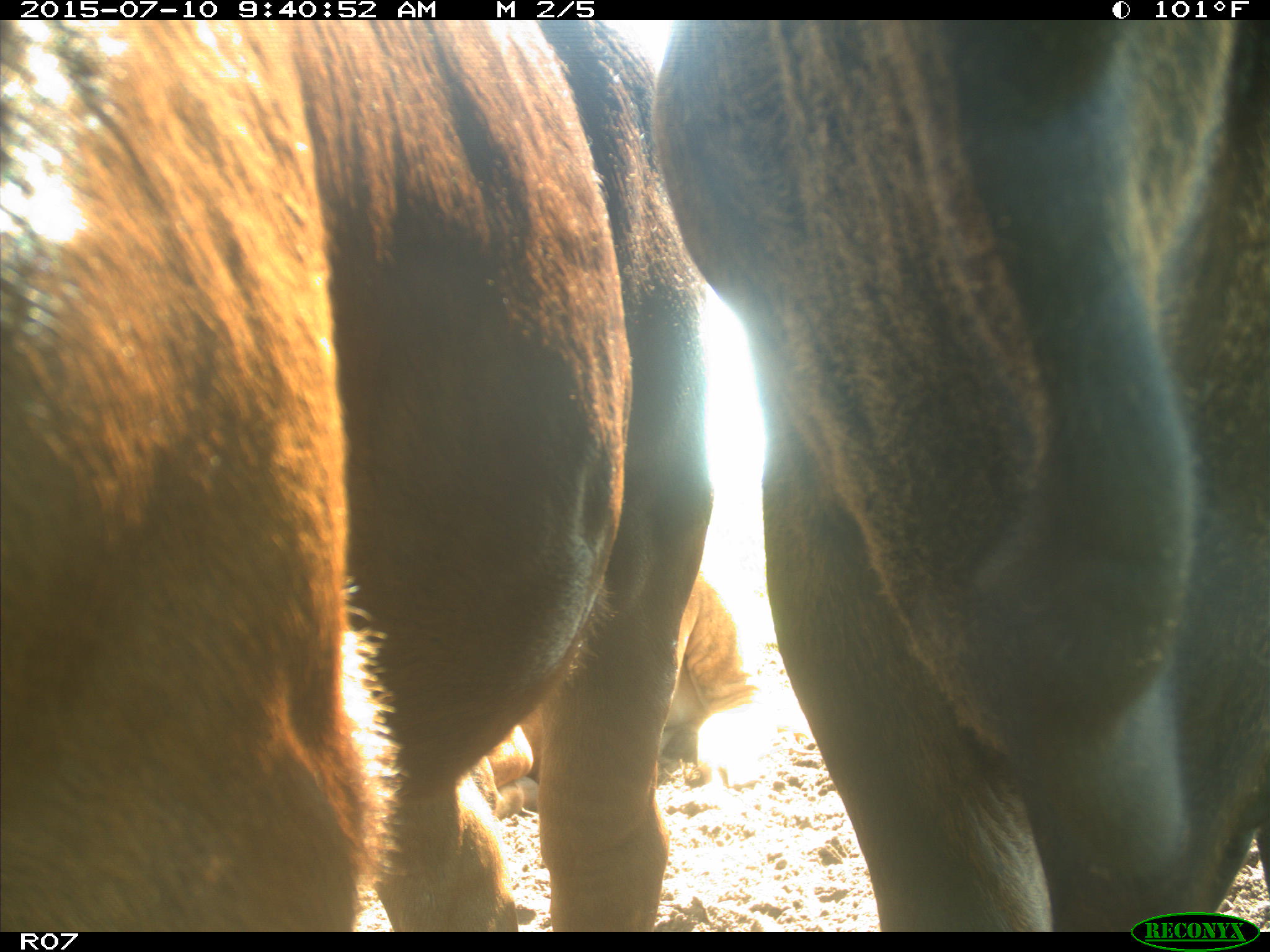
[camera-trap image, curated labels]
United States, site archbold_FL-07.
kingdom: Animalia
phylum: Chordata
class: Mammalia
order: Artiodactyla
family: Bovidae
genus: Bos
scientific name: Bos taurus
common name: domestic cow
Bos taurus (domestic cow).